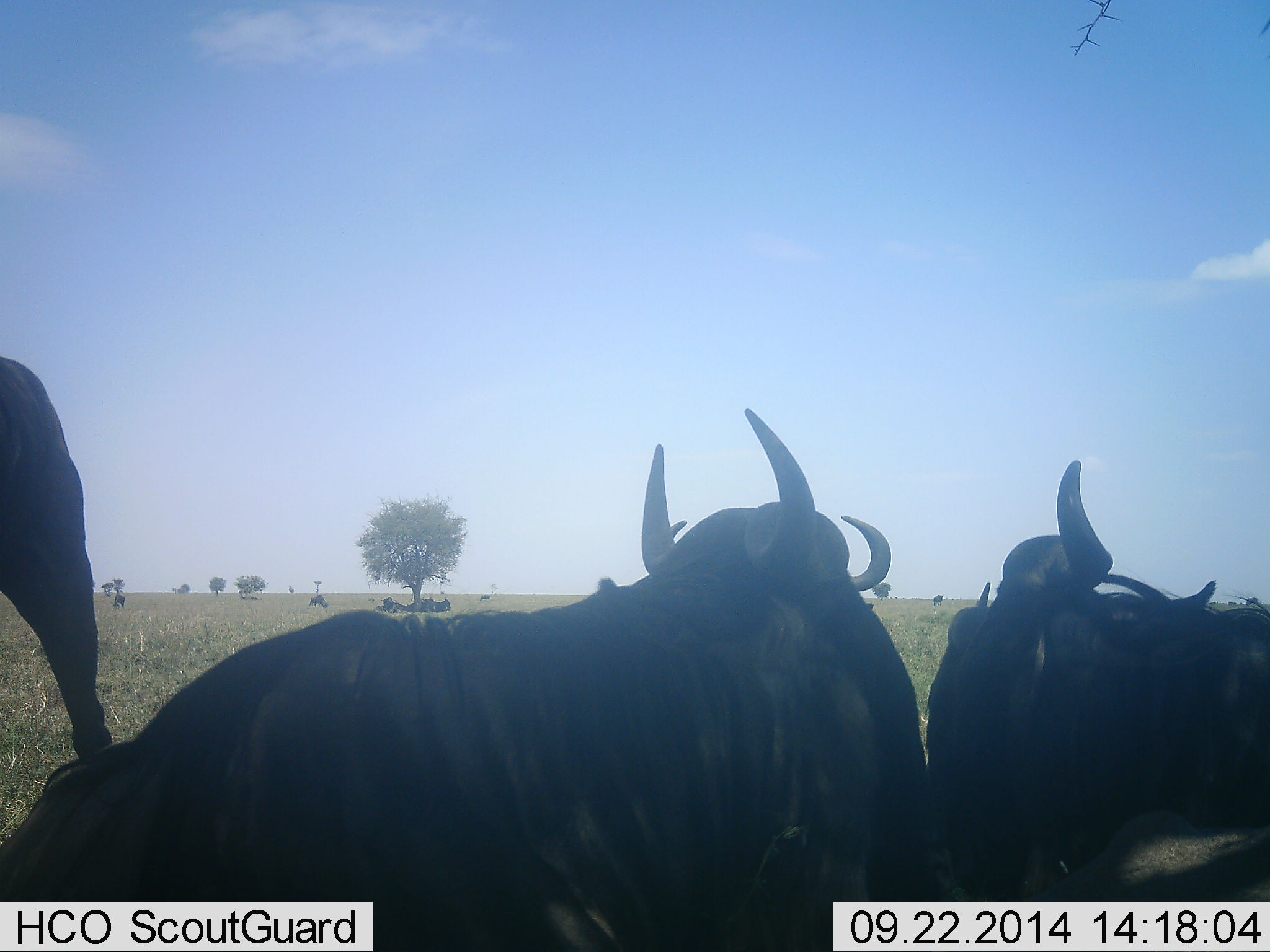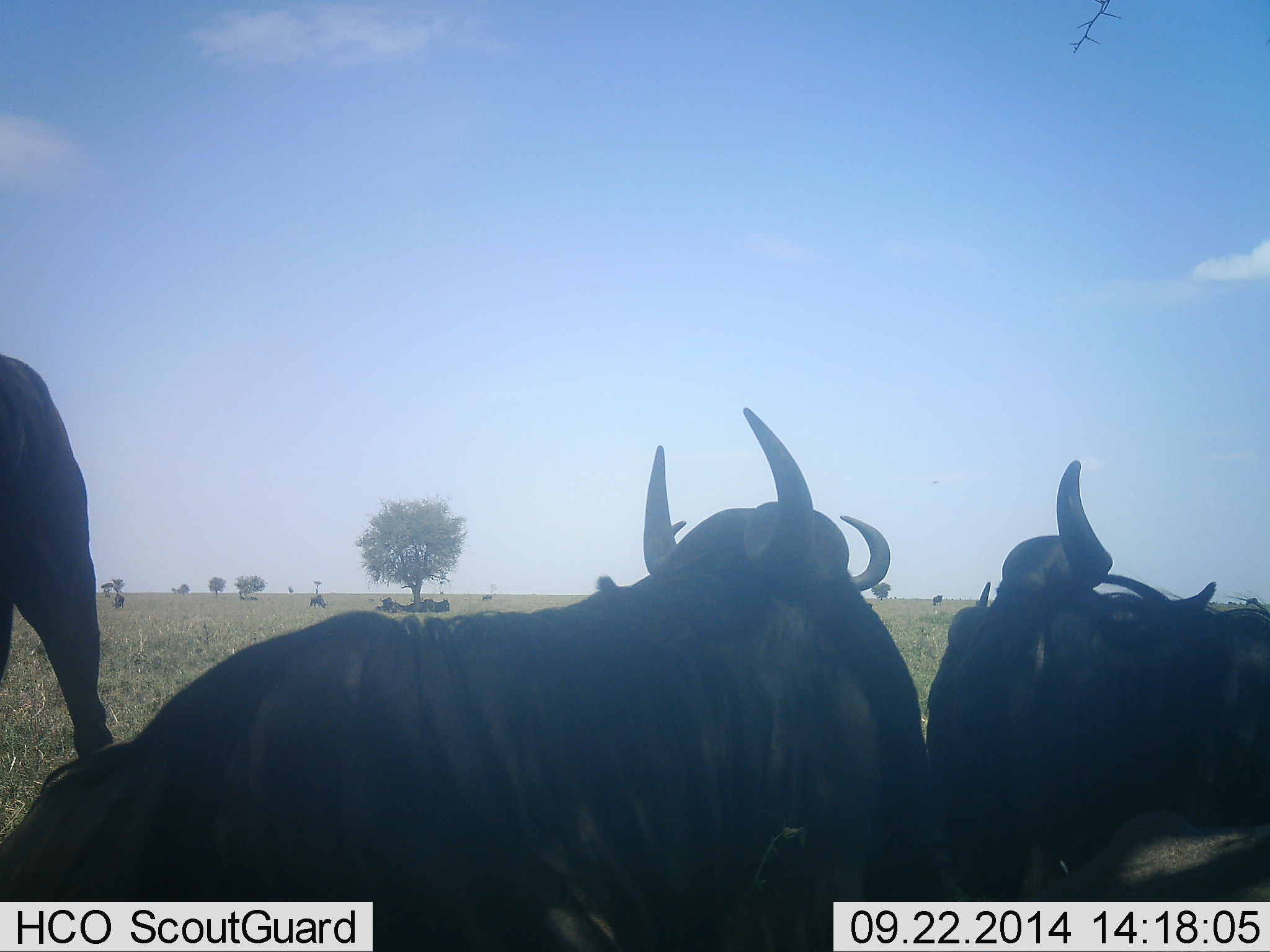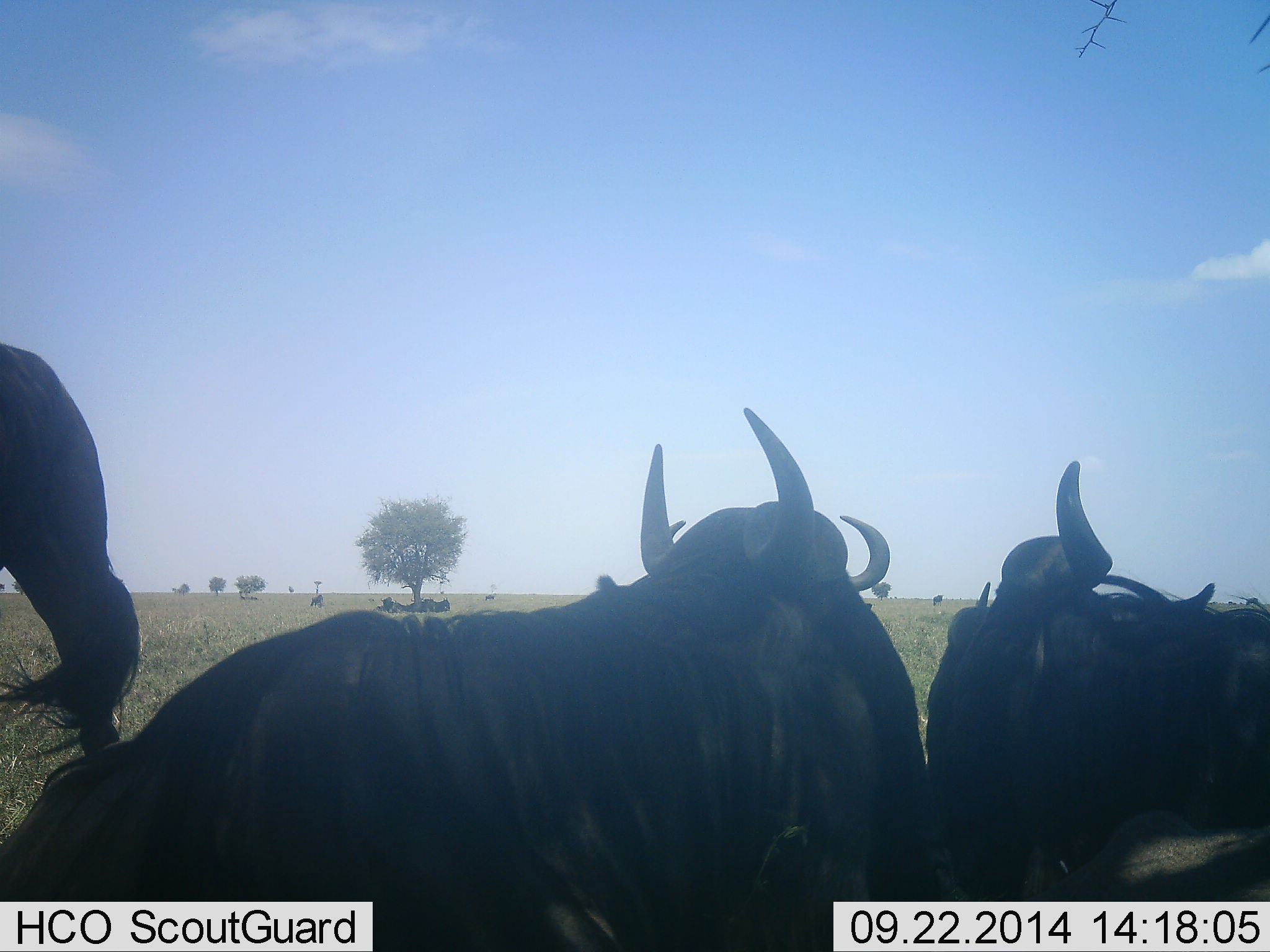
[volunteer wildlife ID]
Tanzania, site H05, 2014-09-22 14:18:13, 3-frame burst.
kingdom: Animalia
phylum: Chordata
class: Mammalia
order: Artiodactyla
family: Bovidae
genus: Connochaetes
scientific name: Connochaetes taurinus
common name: blue wildebeest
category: wildebeest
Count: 5.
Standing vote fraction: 45%.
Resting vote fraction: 82%.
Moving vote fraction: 9%.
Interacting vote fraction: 18%.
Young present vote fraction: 0%.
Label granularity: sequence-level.